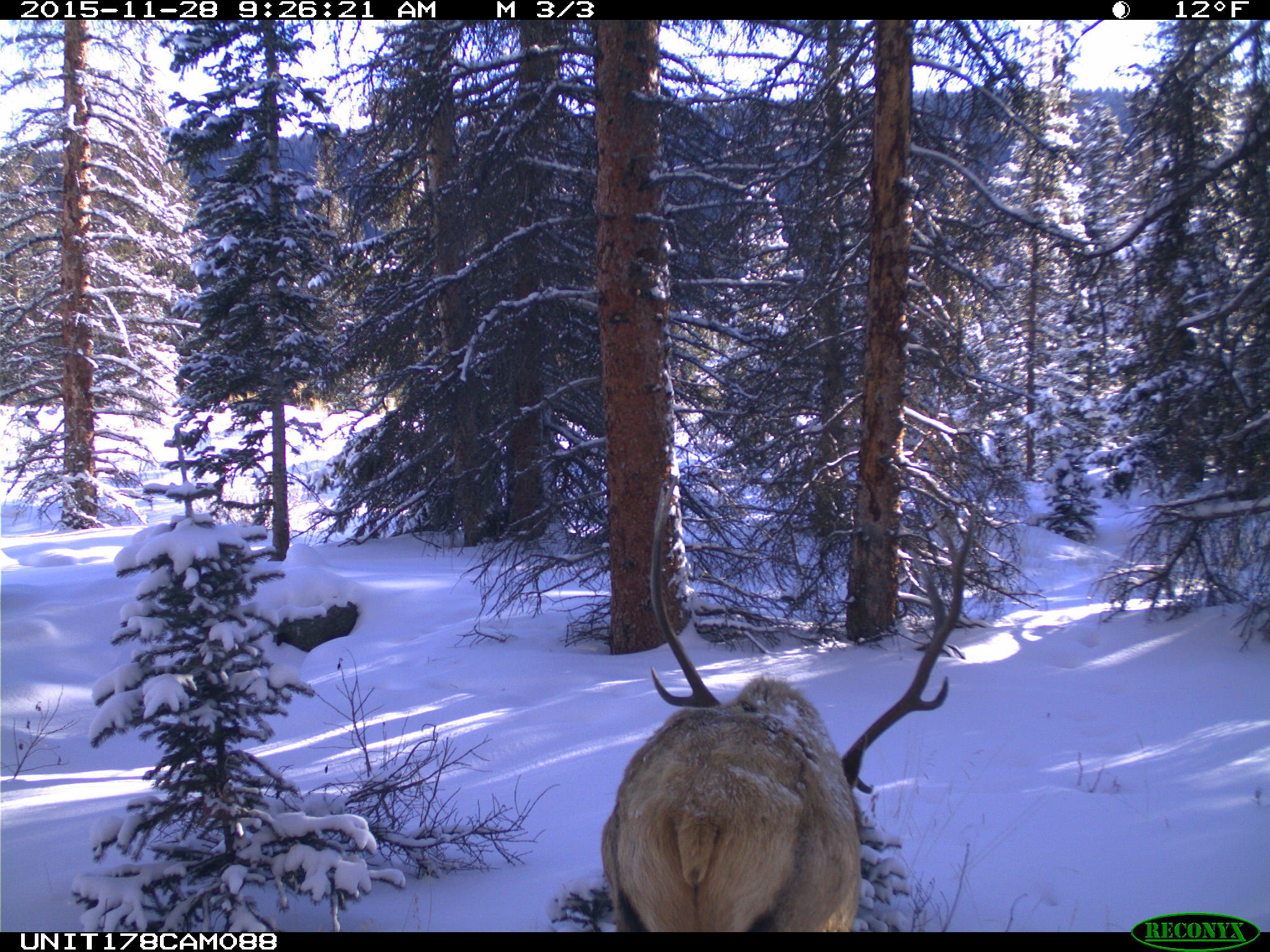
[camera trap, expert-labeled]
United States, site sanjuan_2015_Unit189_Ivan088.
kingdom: Animalia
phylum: Chordata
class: Mammalia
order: Artiodactyla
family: Cervidae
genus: Cervus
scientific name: Cervus elaphus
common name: red deer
Cervus elaphus (red deer).